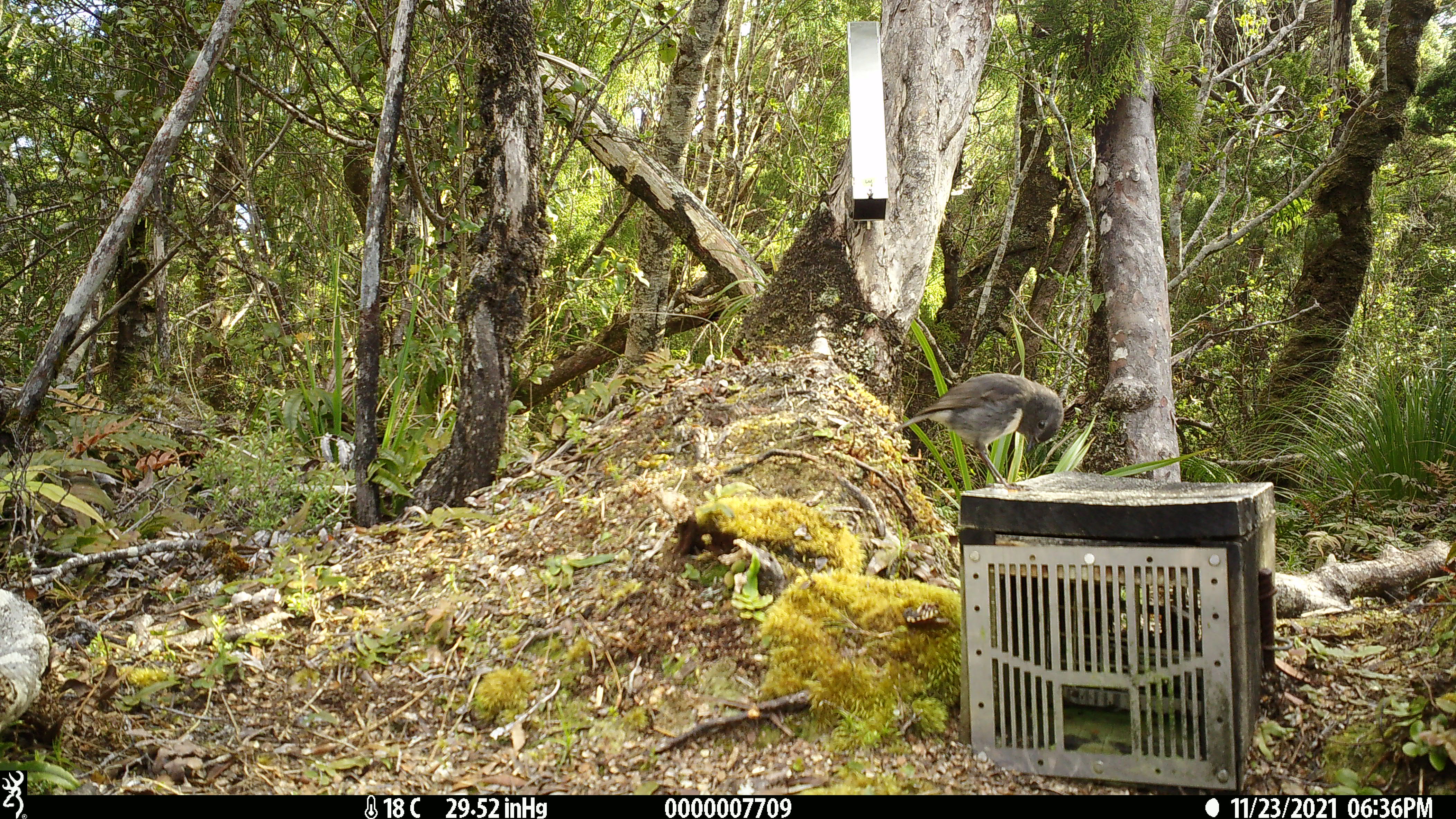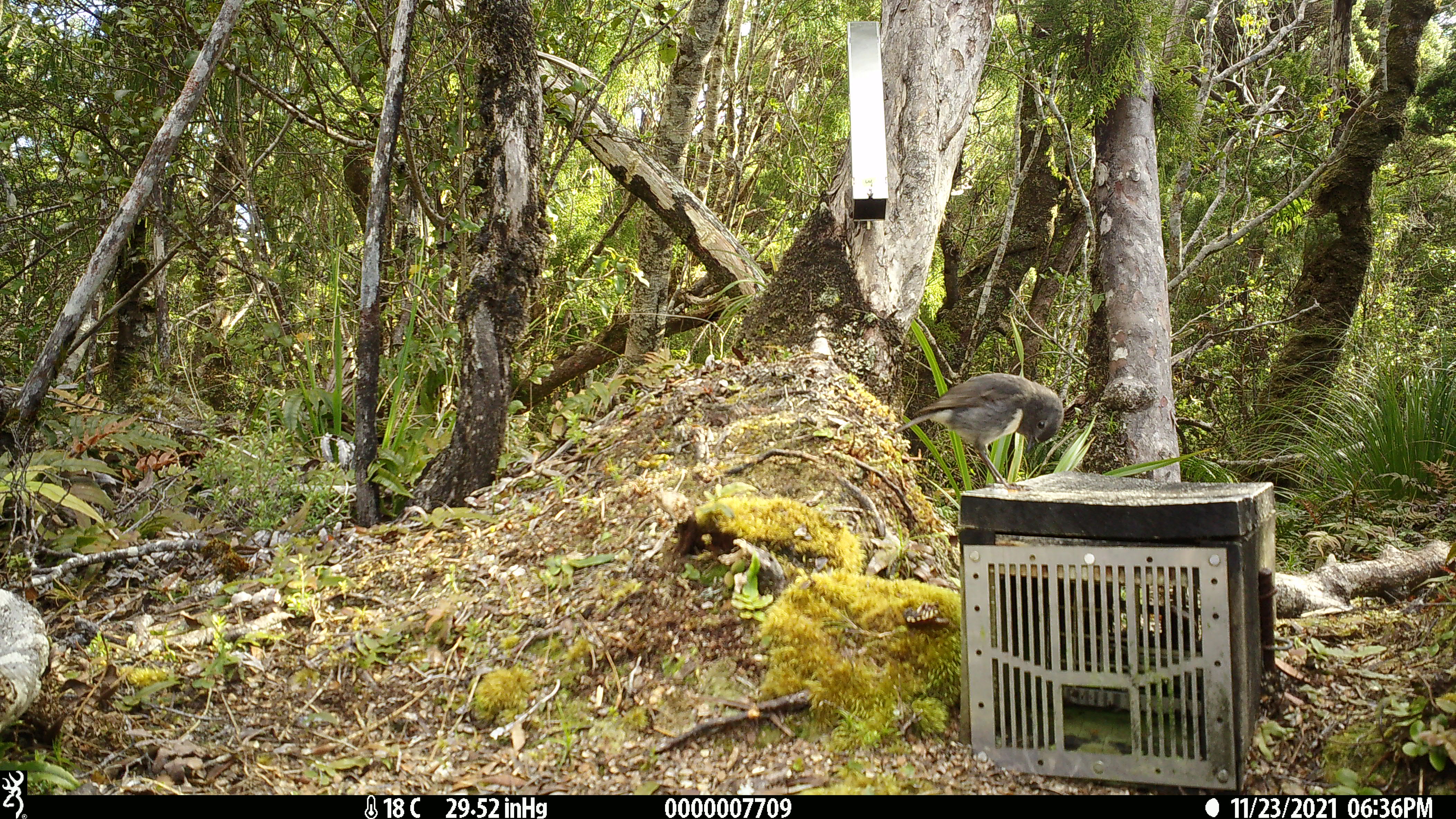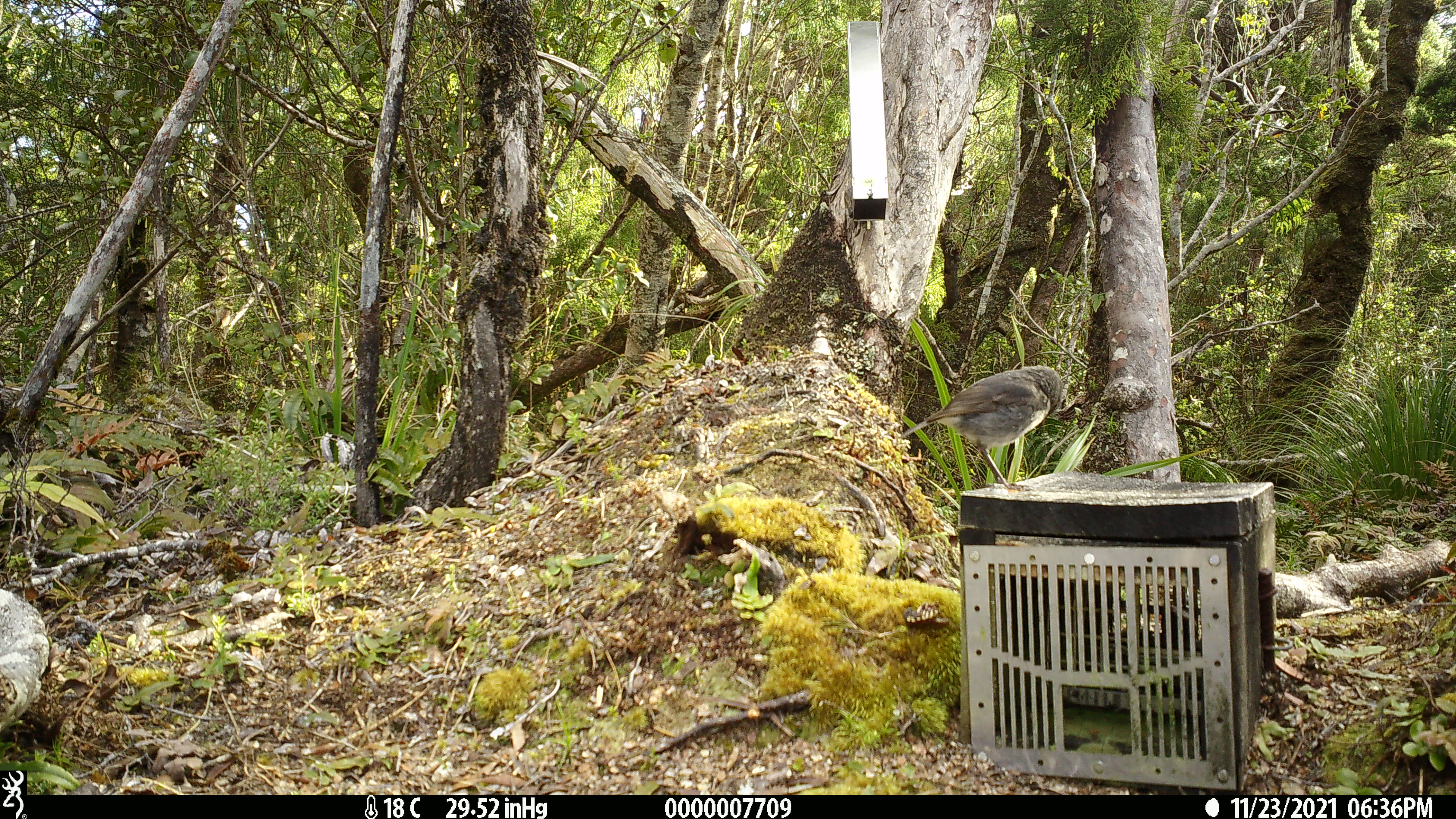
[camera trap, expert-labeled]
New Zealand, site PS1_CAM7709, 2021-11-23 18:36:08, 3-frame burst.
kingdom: Animalia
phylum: Chordata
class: Aves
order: Passeriformes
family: Petroicidae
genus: Petroica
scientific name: Petroica australis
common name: new zealand robin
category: robin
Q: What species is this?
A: Robin (new zealand robin) (Petroica australis).